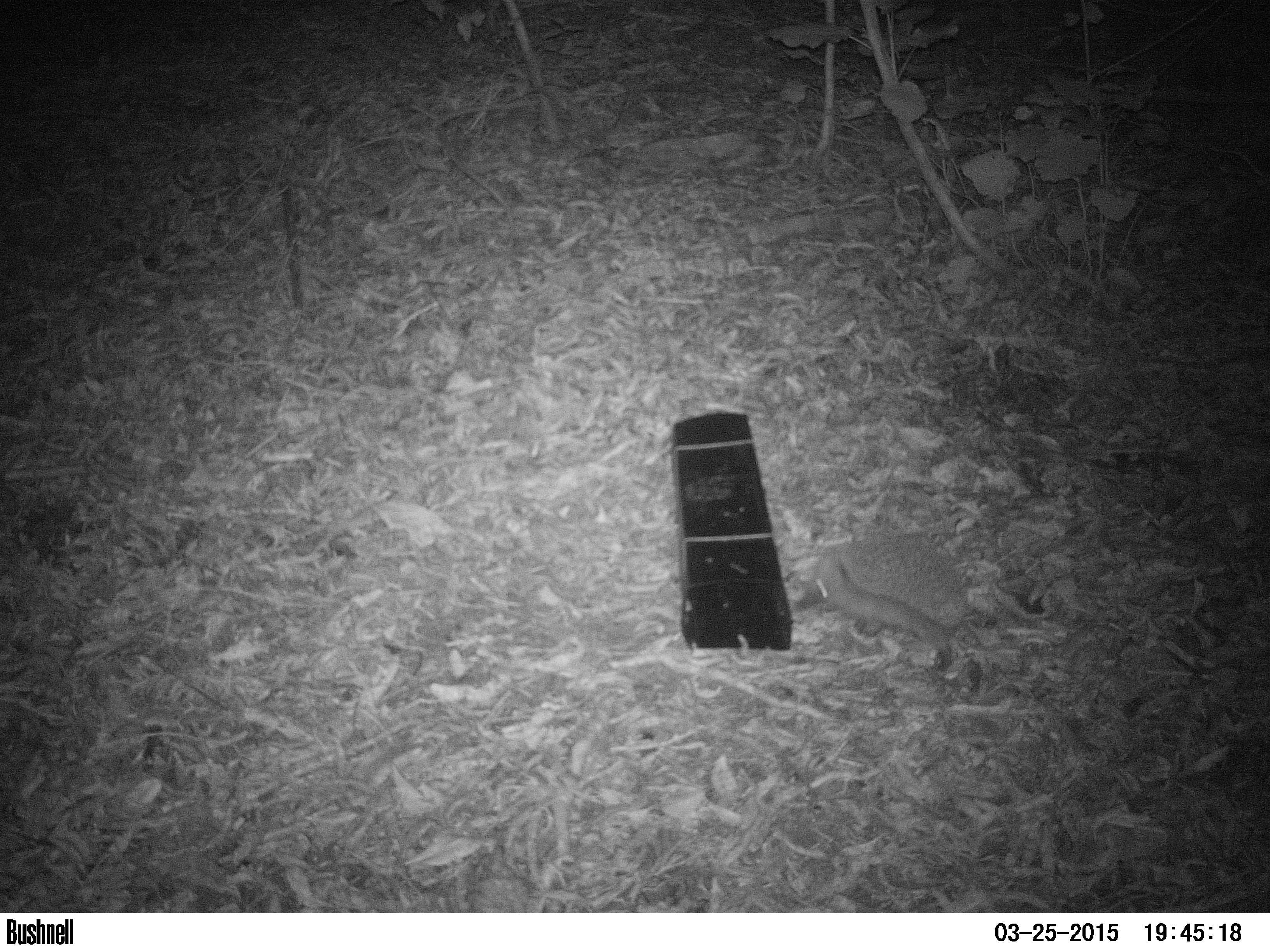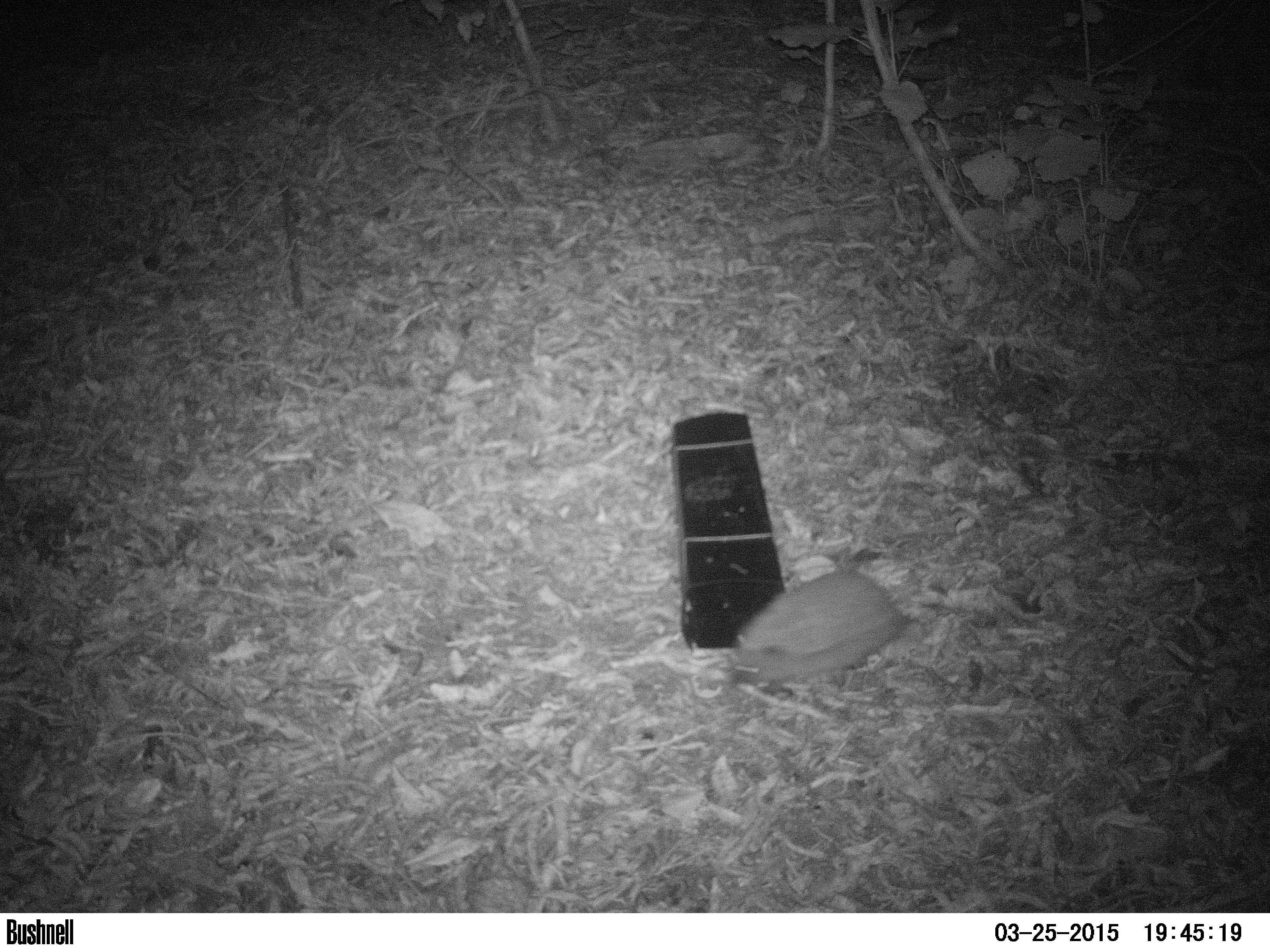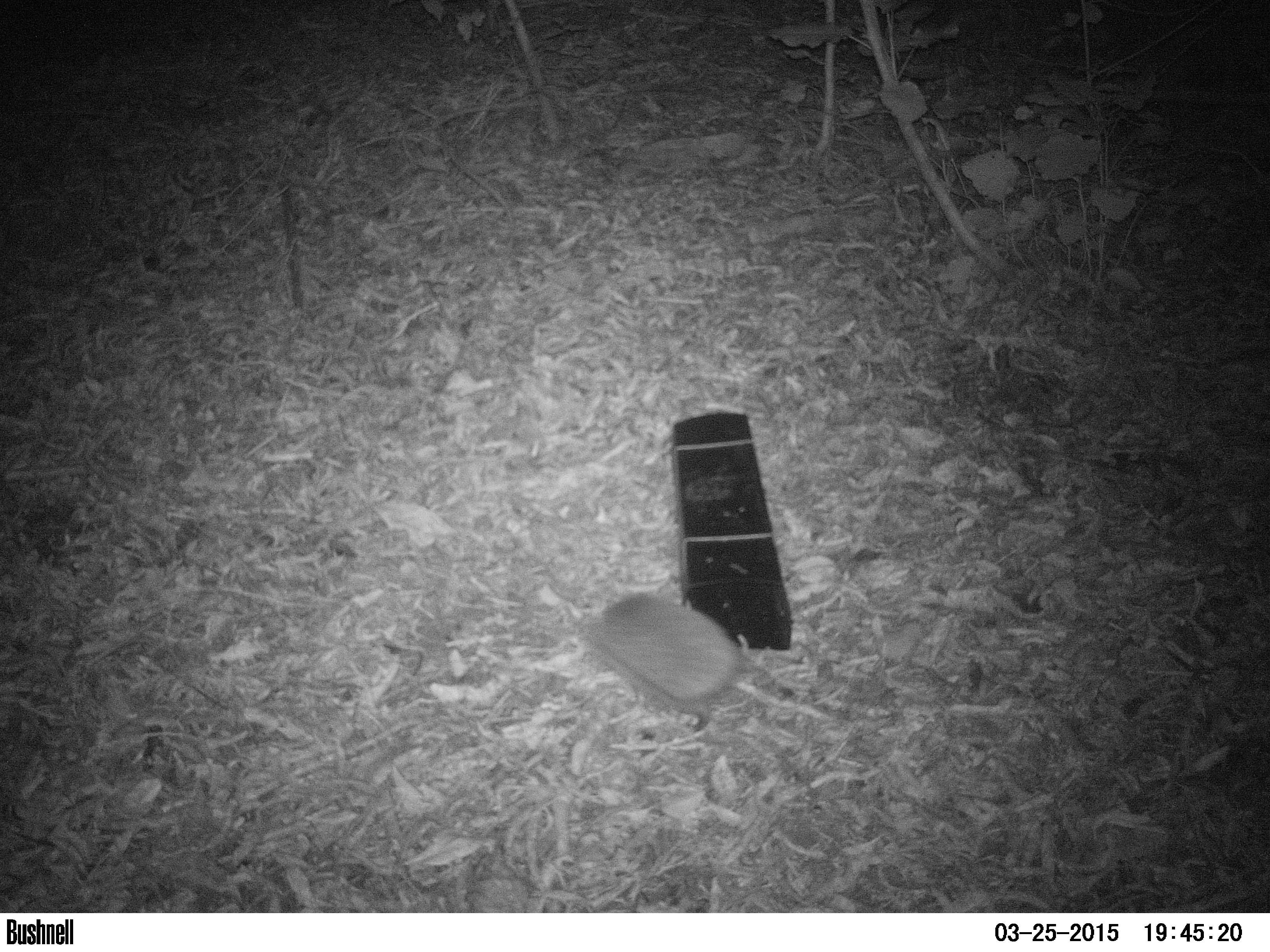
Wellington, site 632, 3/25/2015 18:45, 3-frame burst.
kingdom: Animalia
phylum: Chordata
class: Mammalia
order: Eulipotyphla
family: Erinaceidae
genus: Erinaceus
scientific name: Erinaceus europaeus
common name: hedgehog